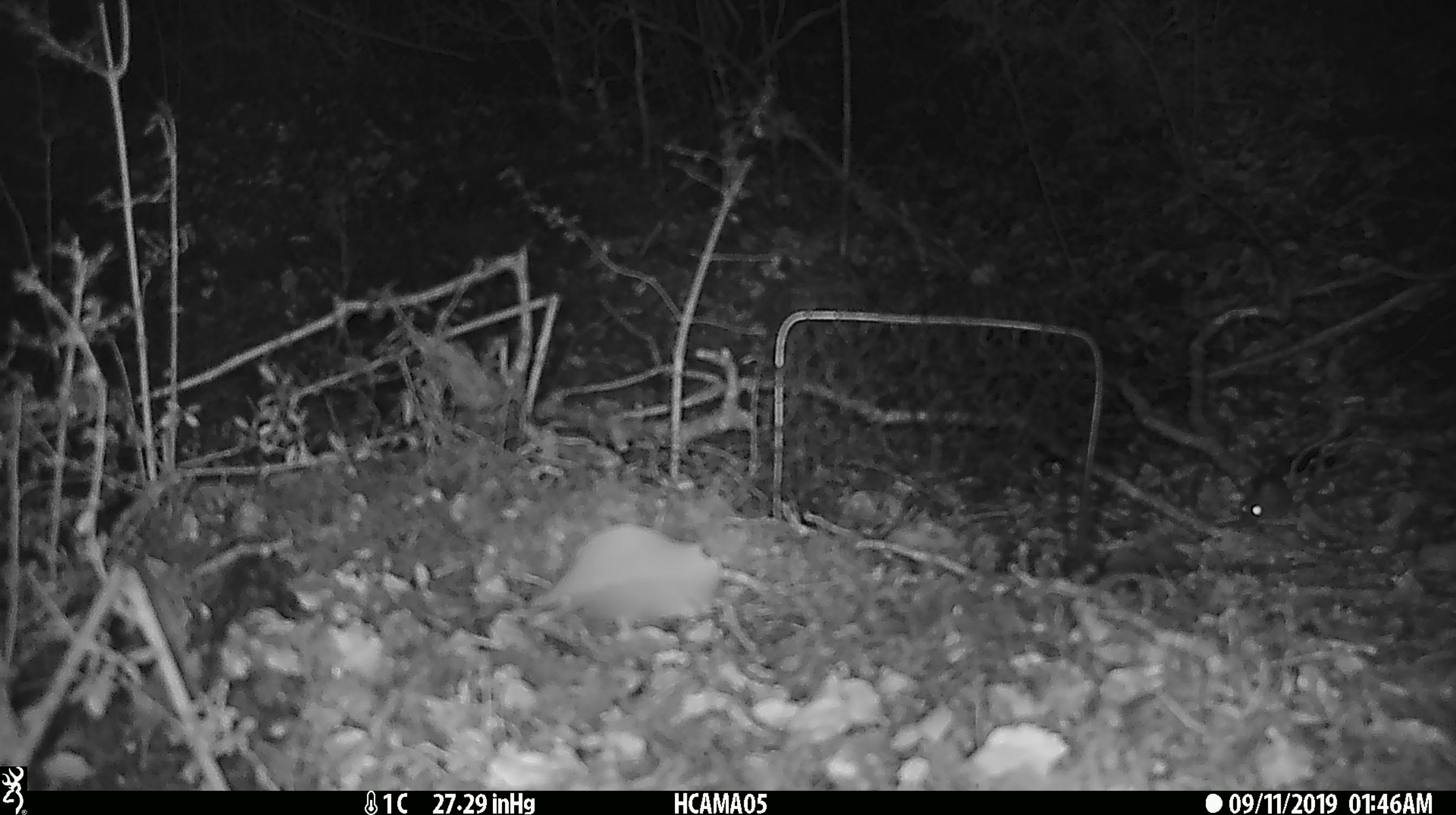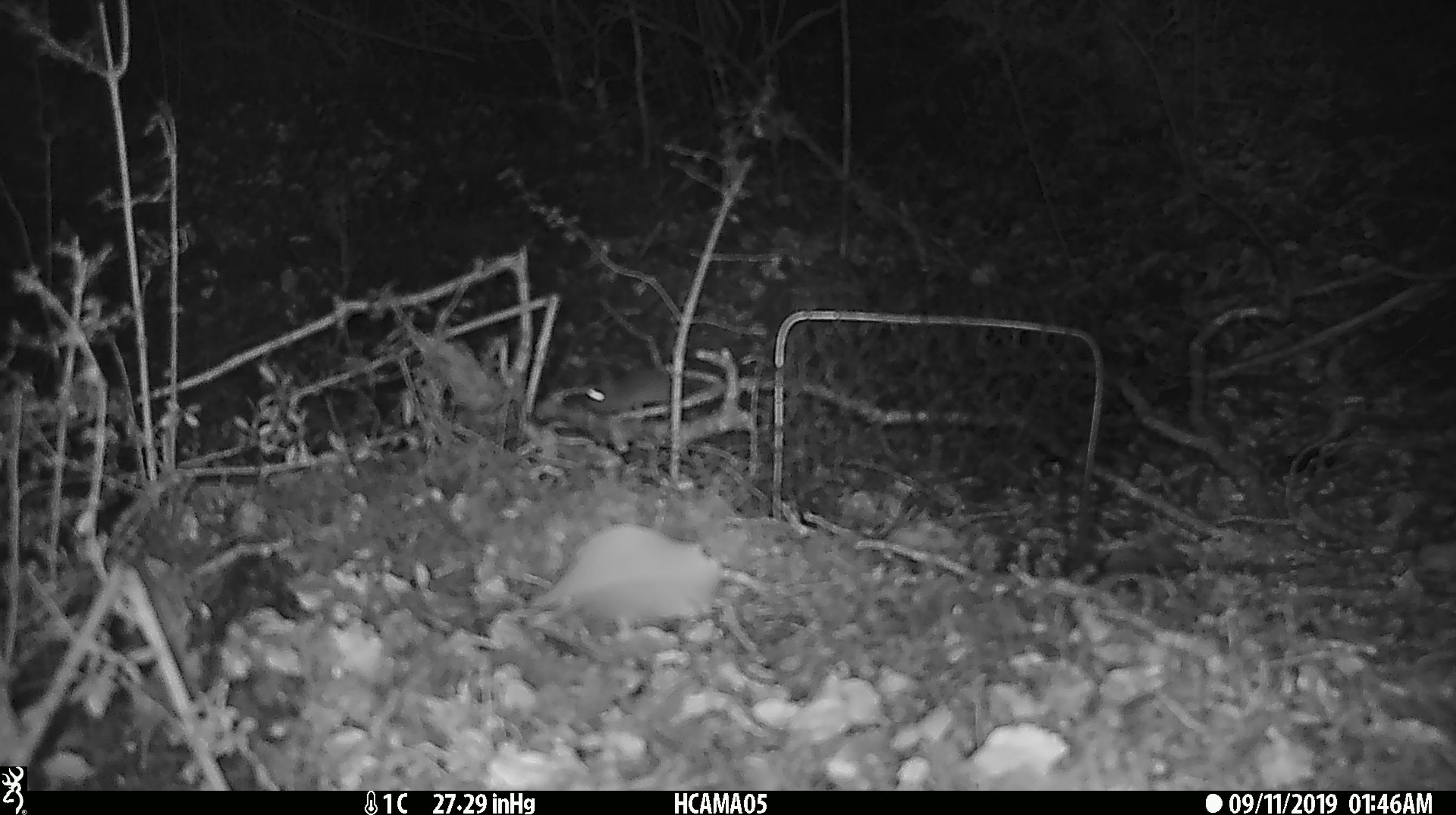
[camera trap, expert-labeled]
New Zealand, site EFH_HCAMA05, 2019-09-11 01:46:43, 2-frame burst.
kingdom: Animalia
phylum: Chordata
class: Mammalia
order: Rodentia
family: Muridae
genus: Mus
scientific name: Mus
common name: mouse